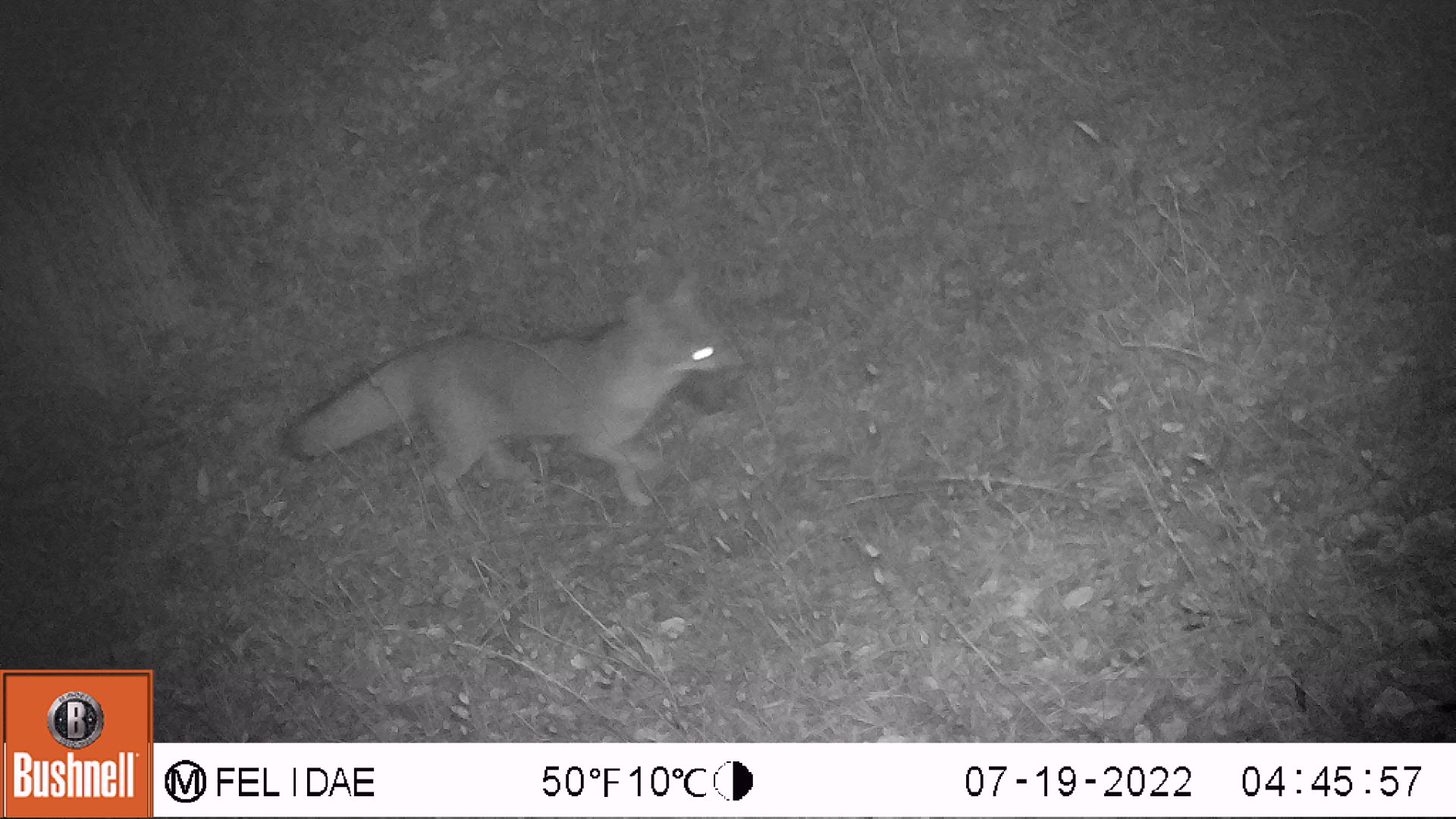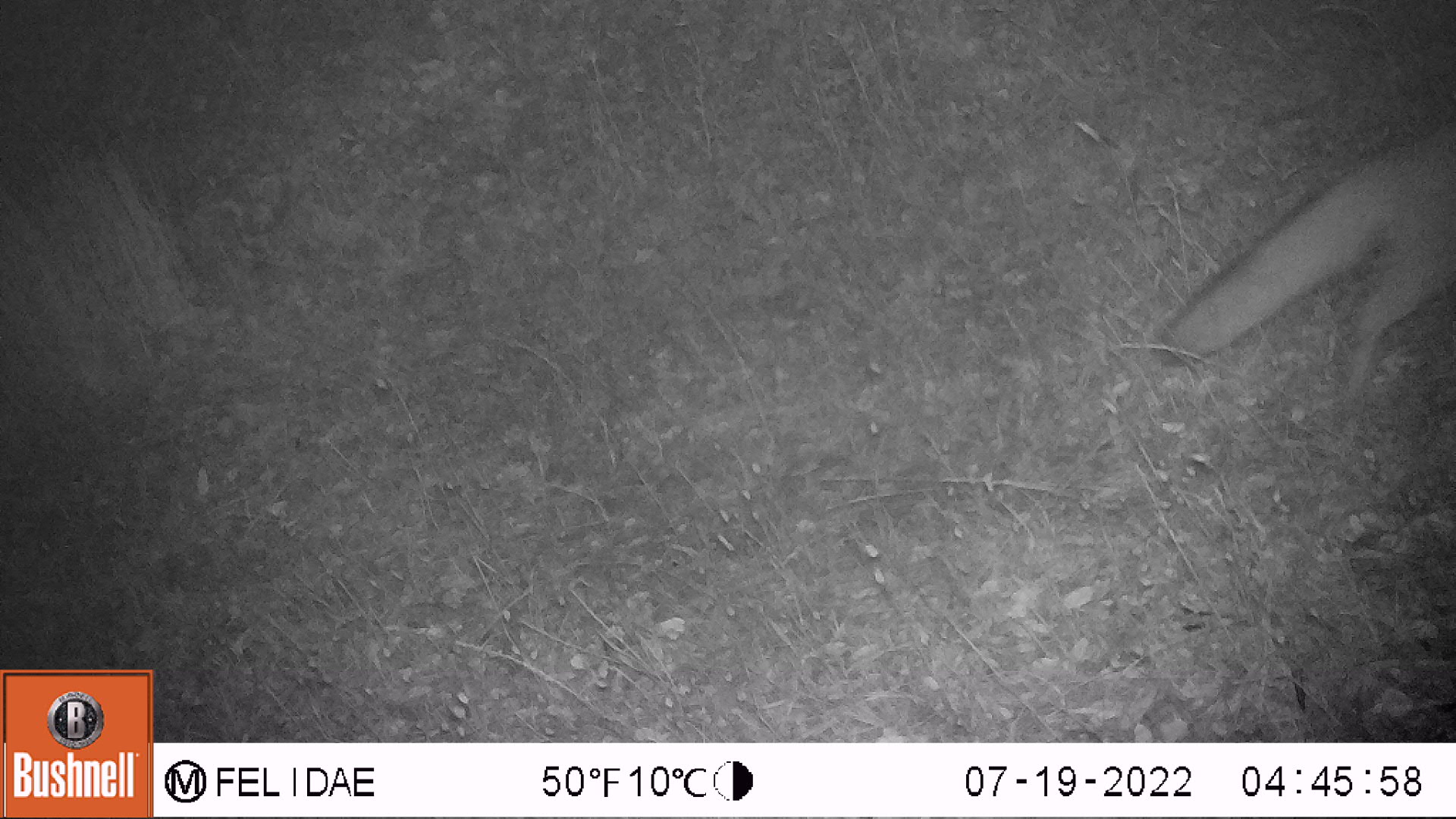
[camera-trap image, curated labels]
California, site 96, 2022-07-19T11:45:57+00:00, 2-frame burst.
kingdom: Animalia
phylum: Chordata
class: Mammalia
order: Carnivora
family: Canidae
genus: Urocyon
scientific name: Urocyon cinereoargenteus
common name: gray fox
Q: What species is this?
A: Gray fox (Urocyon cinereoargenteus).